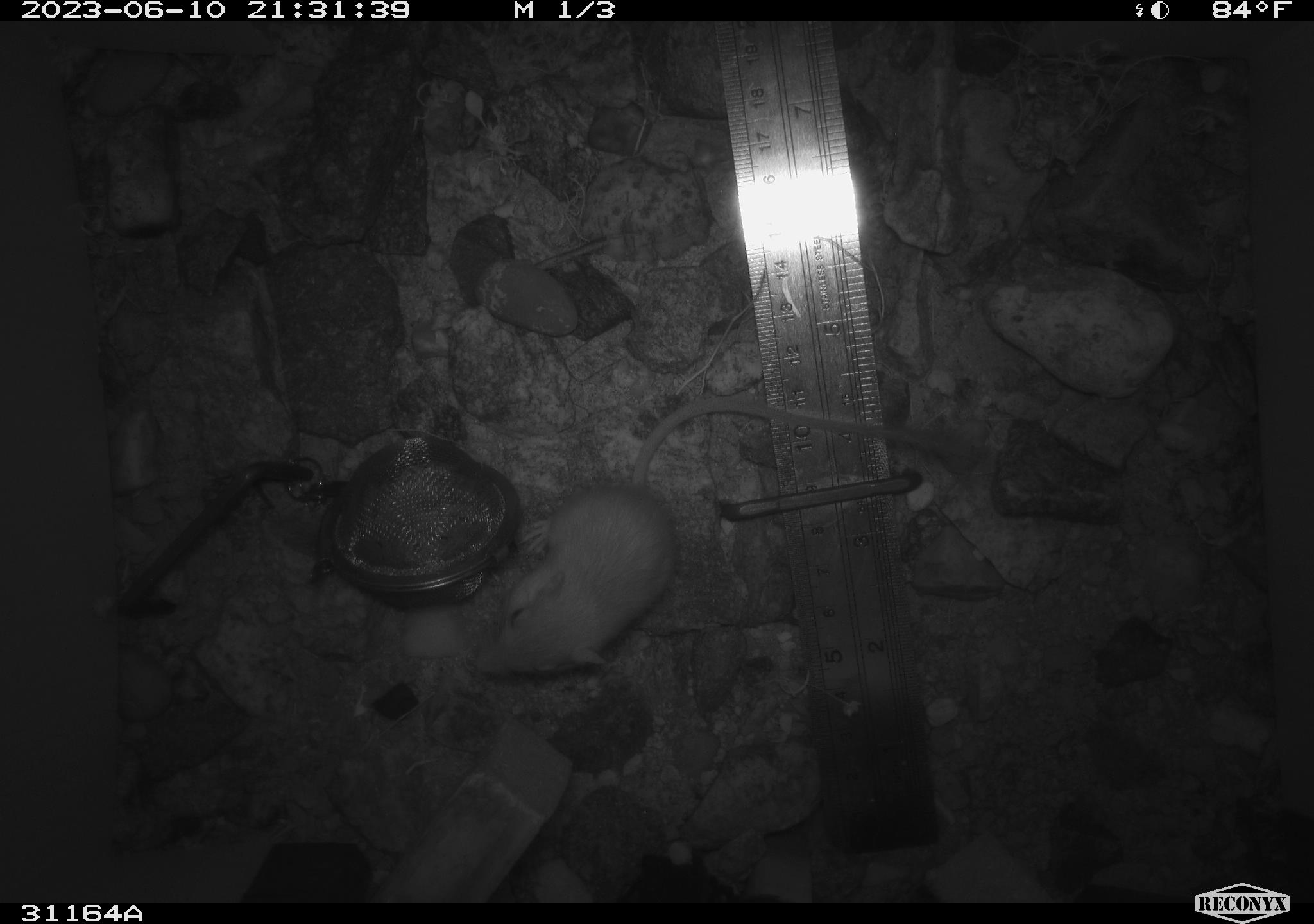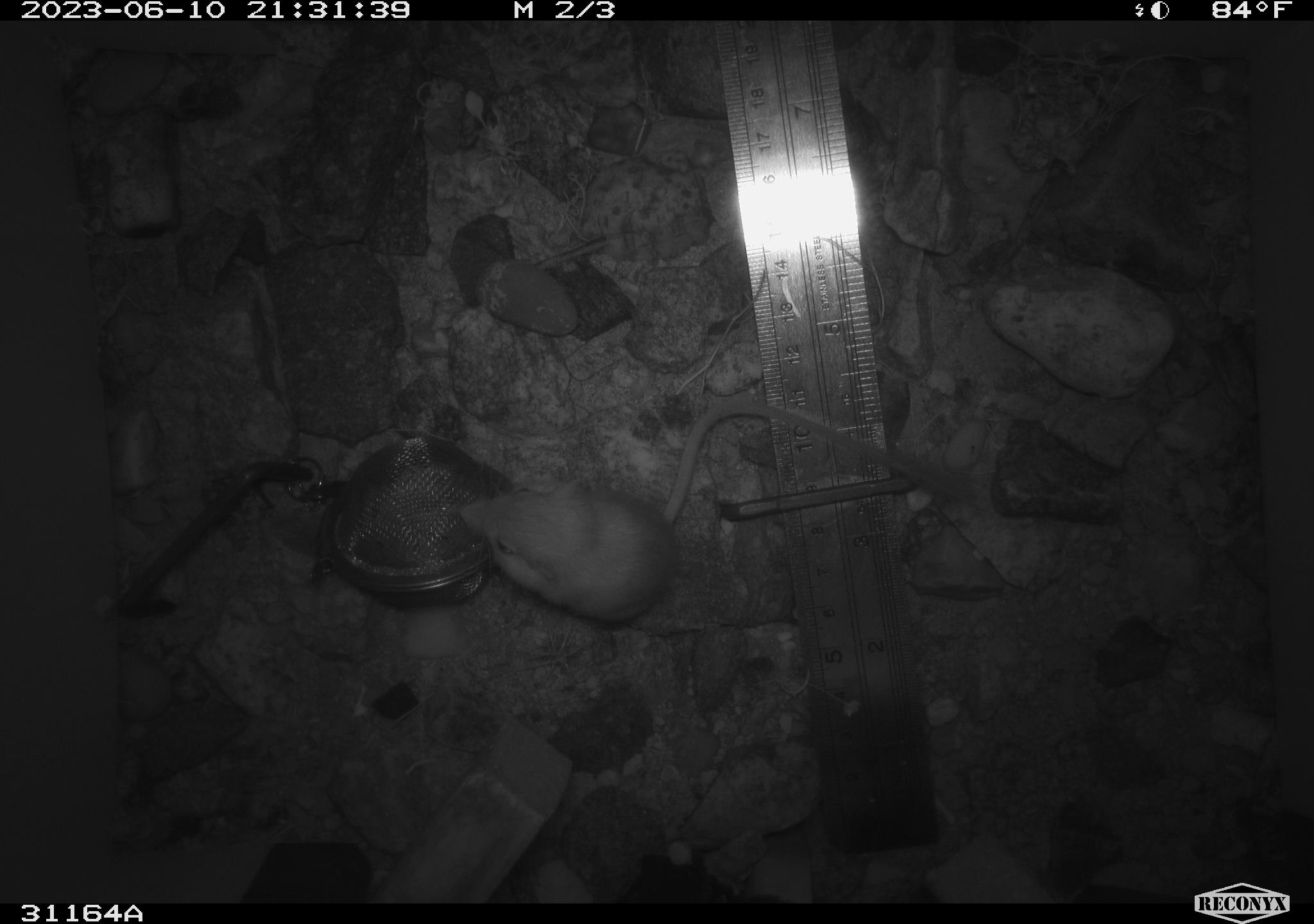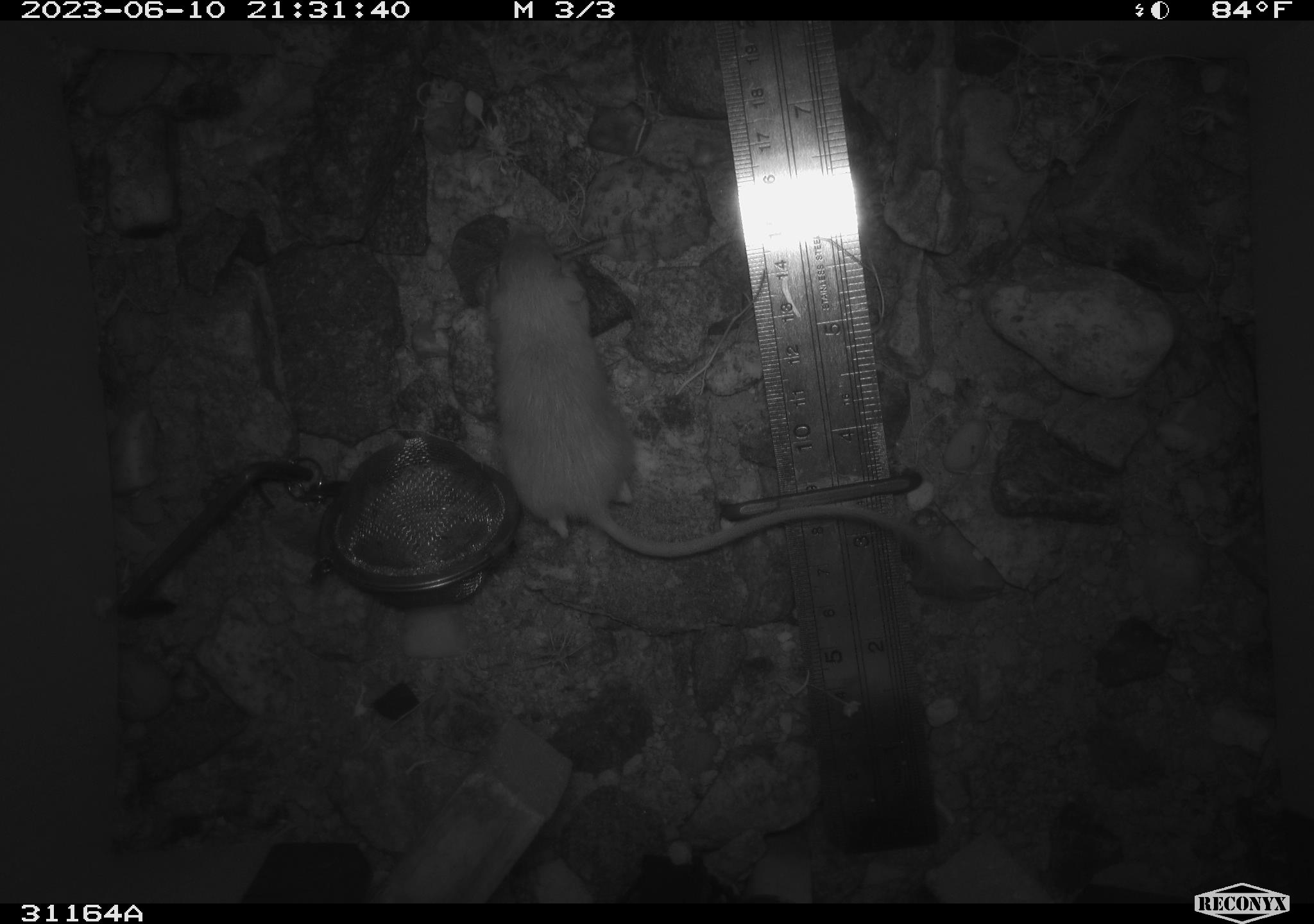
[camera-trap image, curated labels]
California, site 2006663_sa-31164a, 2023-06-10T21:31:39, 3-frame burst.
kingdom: Animalia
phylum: Chordata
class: Mammalia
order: Rodentia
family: Heteromyidae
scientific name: Heteromyidae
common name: kangaroo rats and pocket mice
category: heteromyidae family